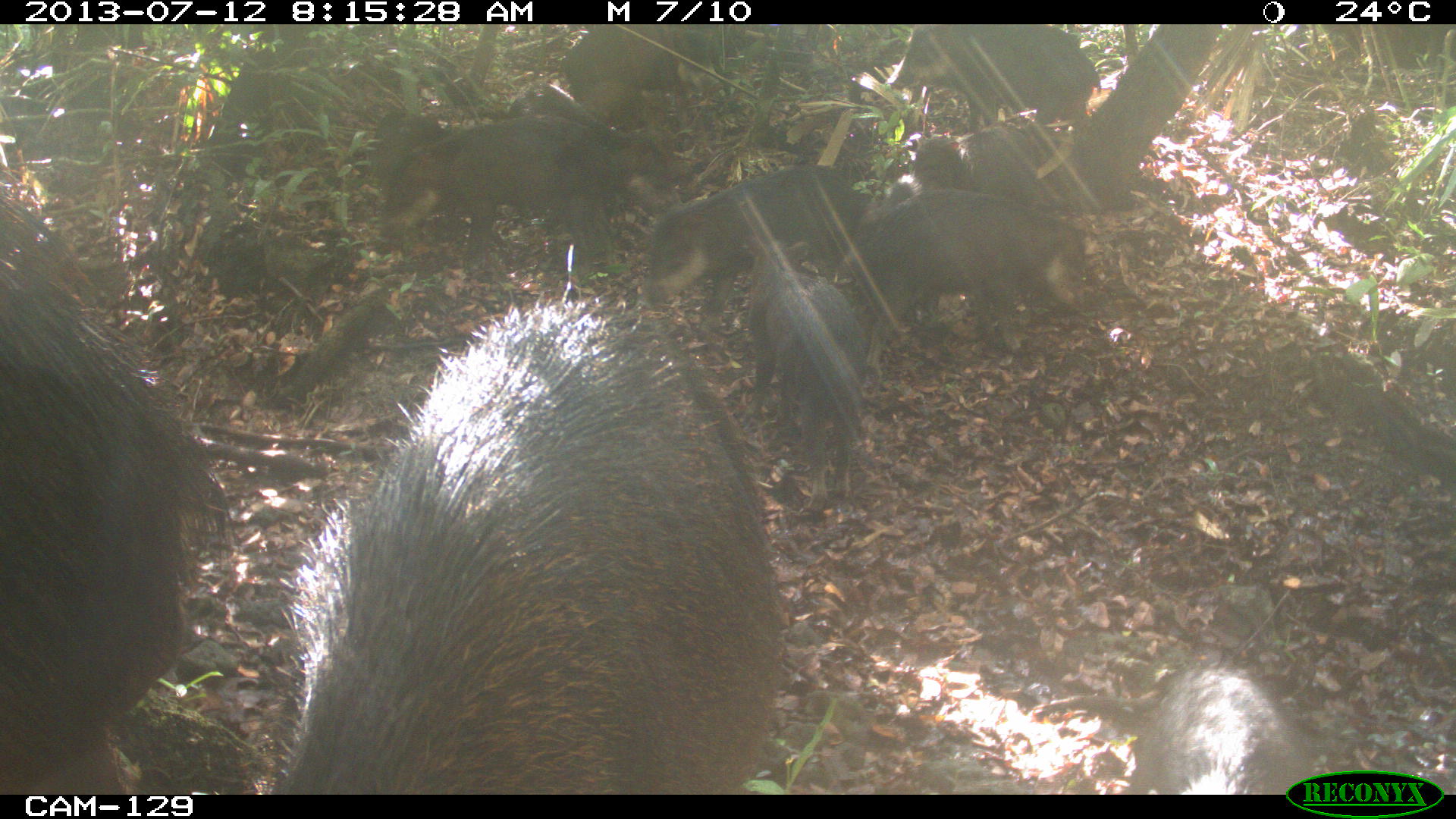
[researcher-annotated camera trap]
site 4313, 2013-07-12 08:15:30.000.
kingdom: Animalia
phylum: Chordata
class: Mammalia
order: Artiodactyla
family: Tayassuidae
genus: Tayassu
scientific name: Tayassu pecari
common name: white-lipped peccary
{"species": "Tayassu pecari (white-lipped peccary)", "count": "20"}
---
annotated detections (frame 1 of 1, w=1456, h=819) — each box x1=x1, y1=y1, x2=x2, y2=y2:
tayassu pecari: x1=267, y1=294, x2=781, y2=795; x1=1, y1=167, x2=232, y2=794; x1=855, y1=189, x2=1087, y2=377; x1=377, y1=120, x2=635, y2=270; x1=741, y1=236, x2=867, y2=512; x1=643, y1=165, x2=873, y2=312; x1=1124, y1=664, x2=1309, y2=795; x1=892, y1=24, x2=1100, y2=131; x1=508, y1=81, x2=695, y2=188; x1=561, y1=24, x2=715, y2=128; x1=962, y1=125, x2=1044, y2=200; x1=911, y1=134, x2=966, y2=192